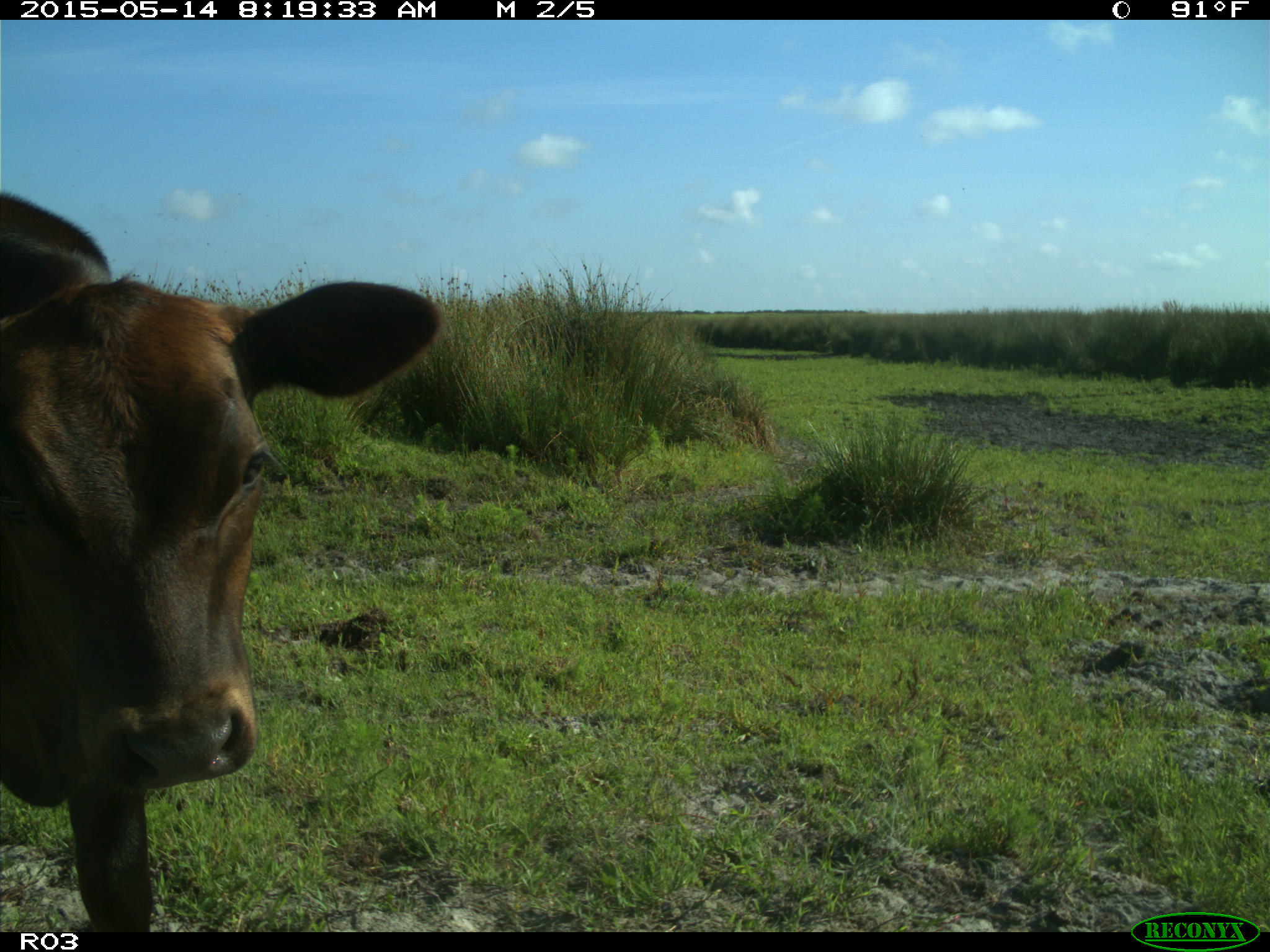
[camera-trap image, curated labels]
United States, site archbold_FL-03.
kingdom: Animalia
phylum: Chordata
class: Mammalia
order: Artiodactyla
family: Bovidae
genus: Bos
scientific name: Bos taurus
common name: domestic cow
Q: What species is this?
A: Bos taurus (domestic cow).